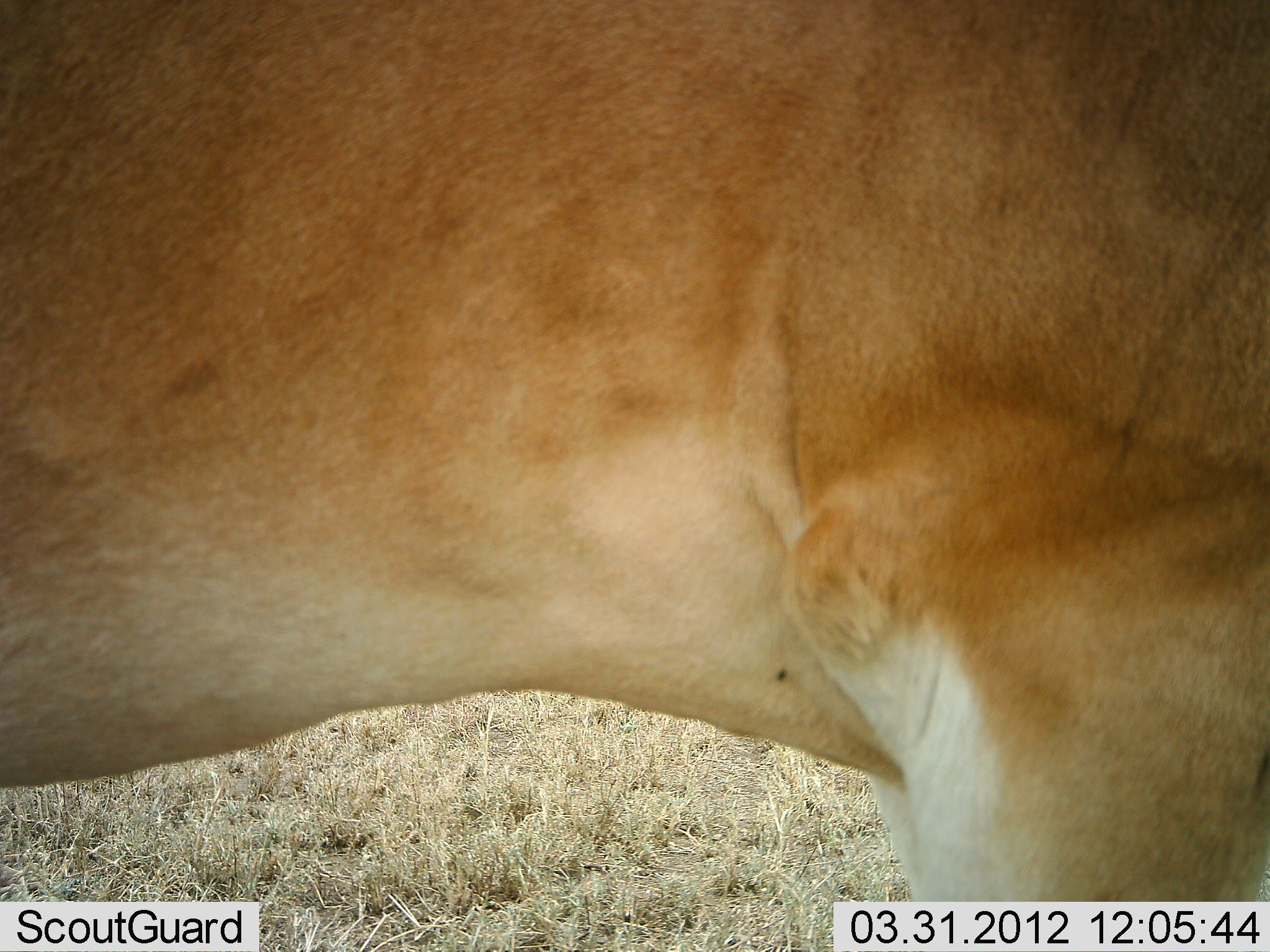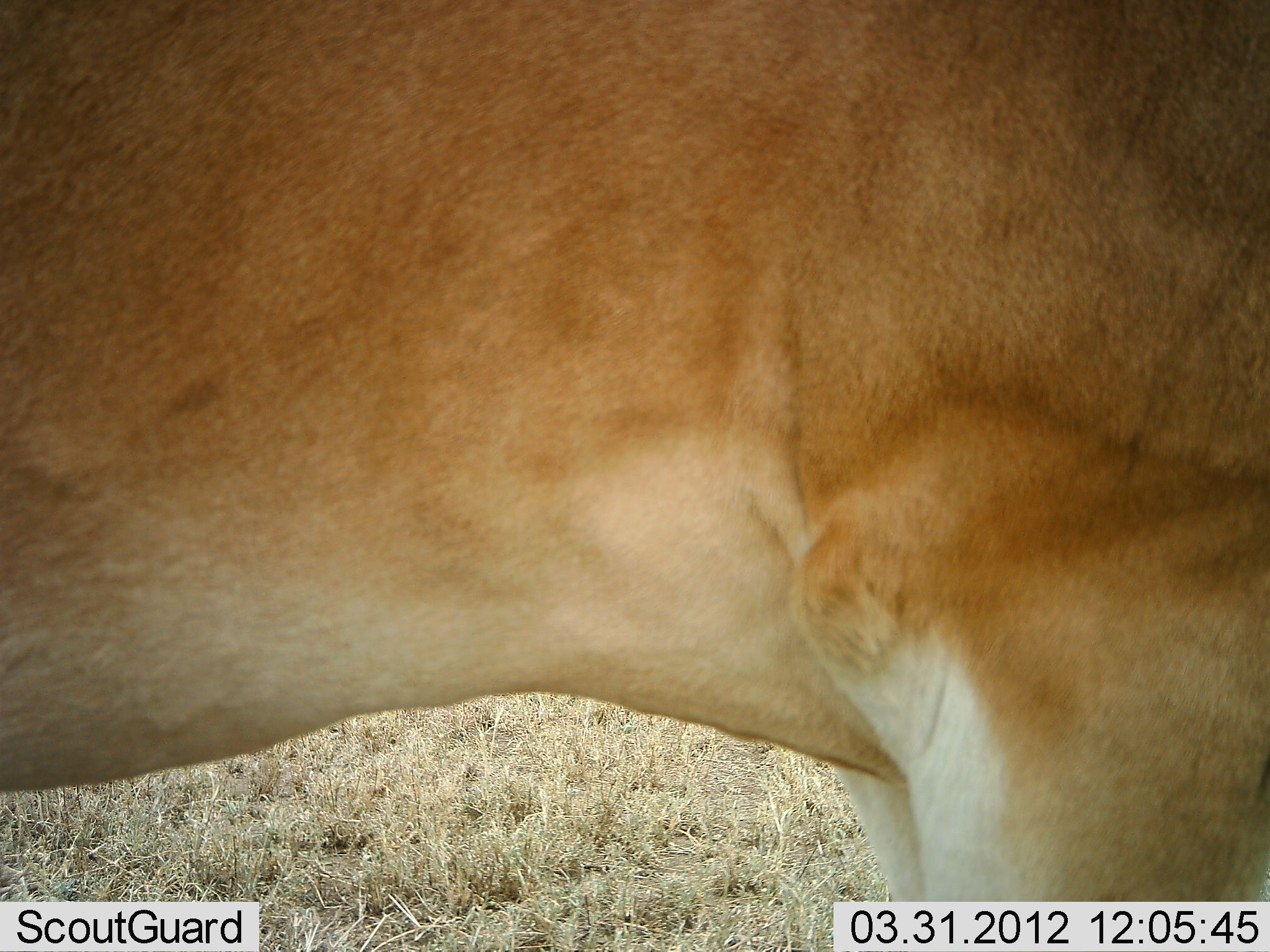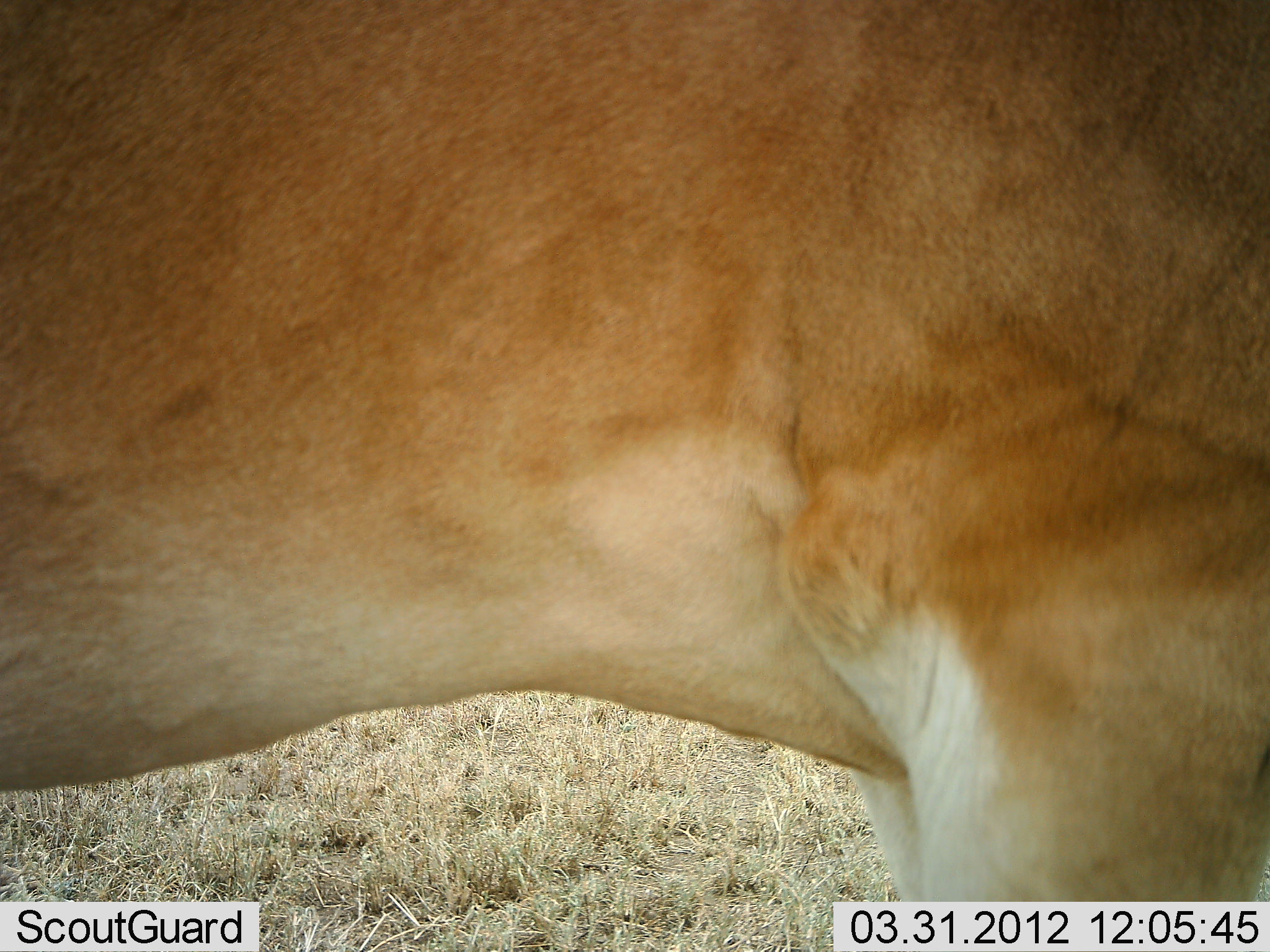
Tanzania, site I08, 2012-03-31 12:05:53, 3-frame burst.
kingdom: Animalia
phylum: Chordata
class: Mammalia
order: Artiodactyla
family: Bovidae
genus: Alcelaphus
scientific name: Alcelaphus buselaphus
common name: hartebeest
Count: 1.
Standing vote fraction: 100%.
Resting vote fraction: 0%.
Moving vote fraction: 0%.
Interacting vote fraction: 0%.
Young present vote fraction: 0%.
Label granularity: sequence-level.